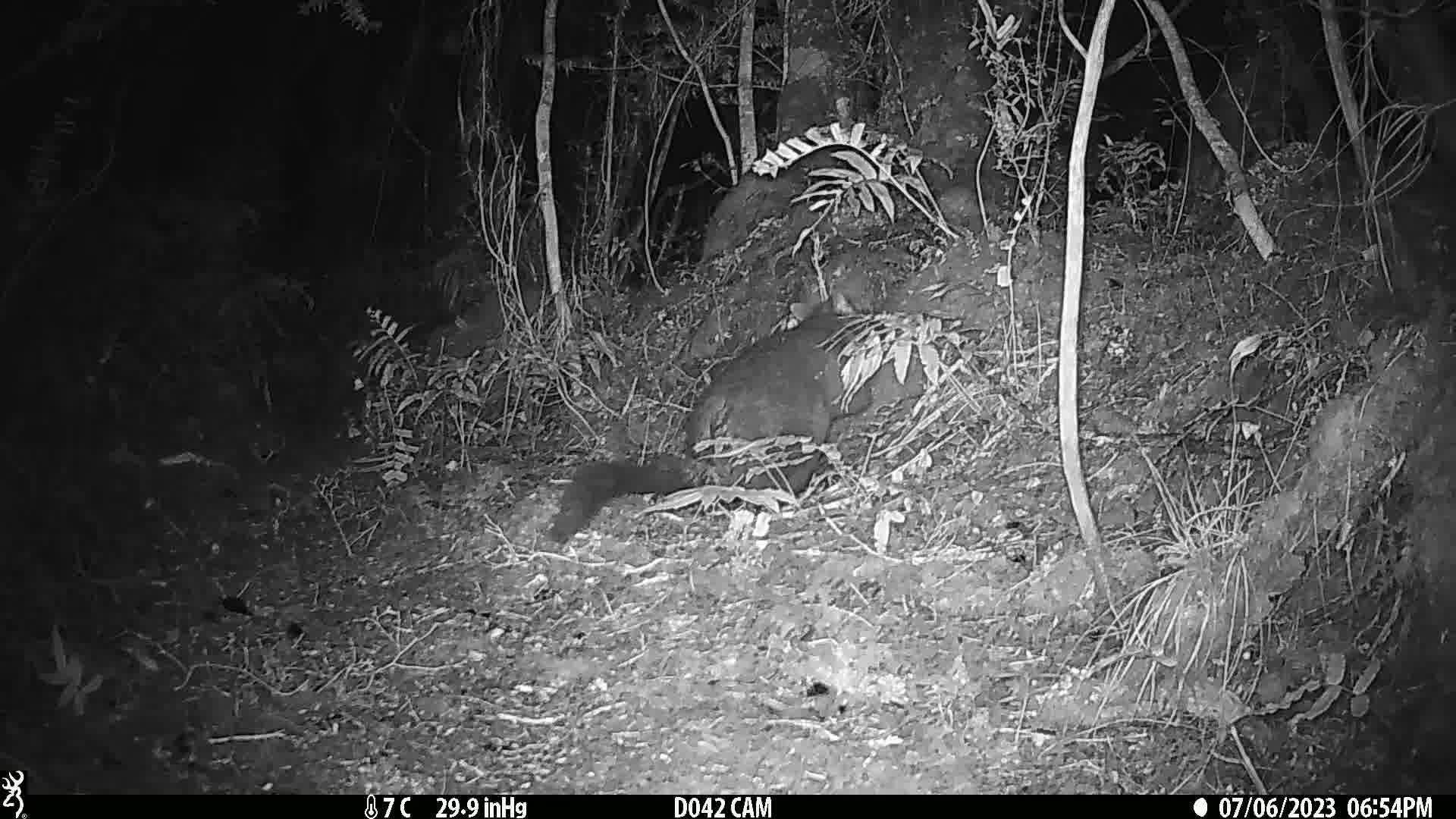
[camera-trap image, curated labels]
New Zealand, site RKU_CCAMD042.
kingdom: Animalia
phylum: Chordata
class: Mammalia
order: Diprotodontia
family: Phalangeridae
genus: Trichosurus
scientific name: Trichosurus vulpecula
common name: common brushtail possum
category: possum